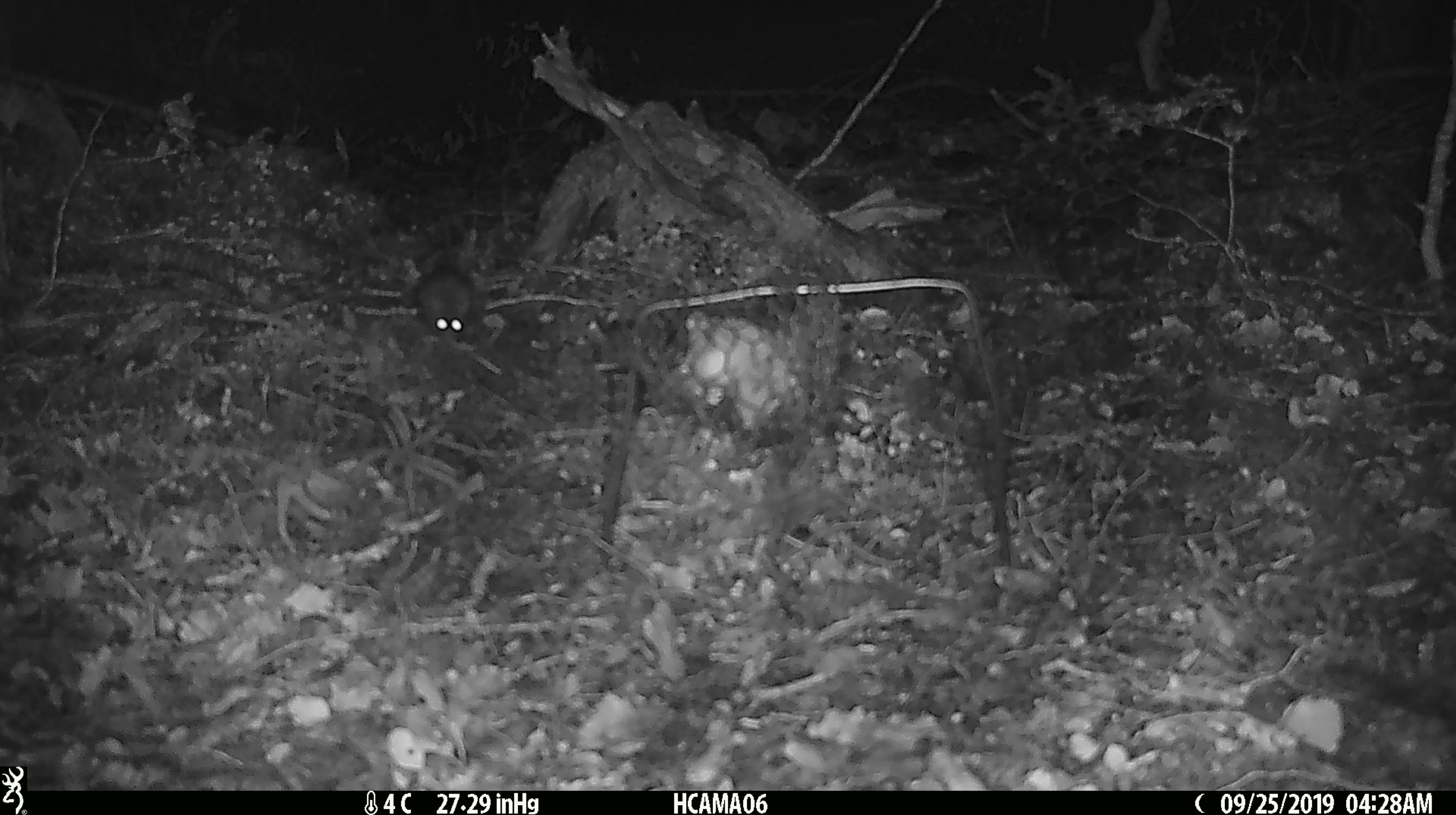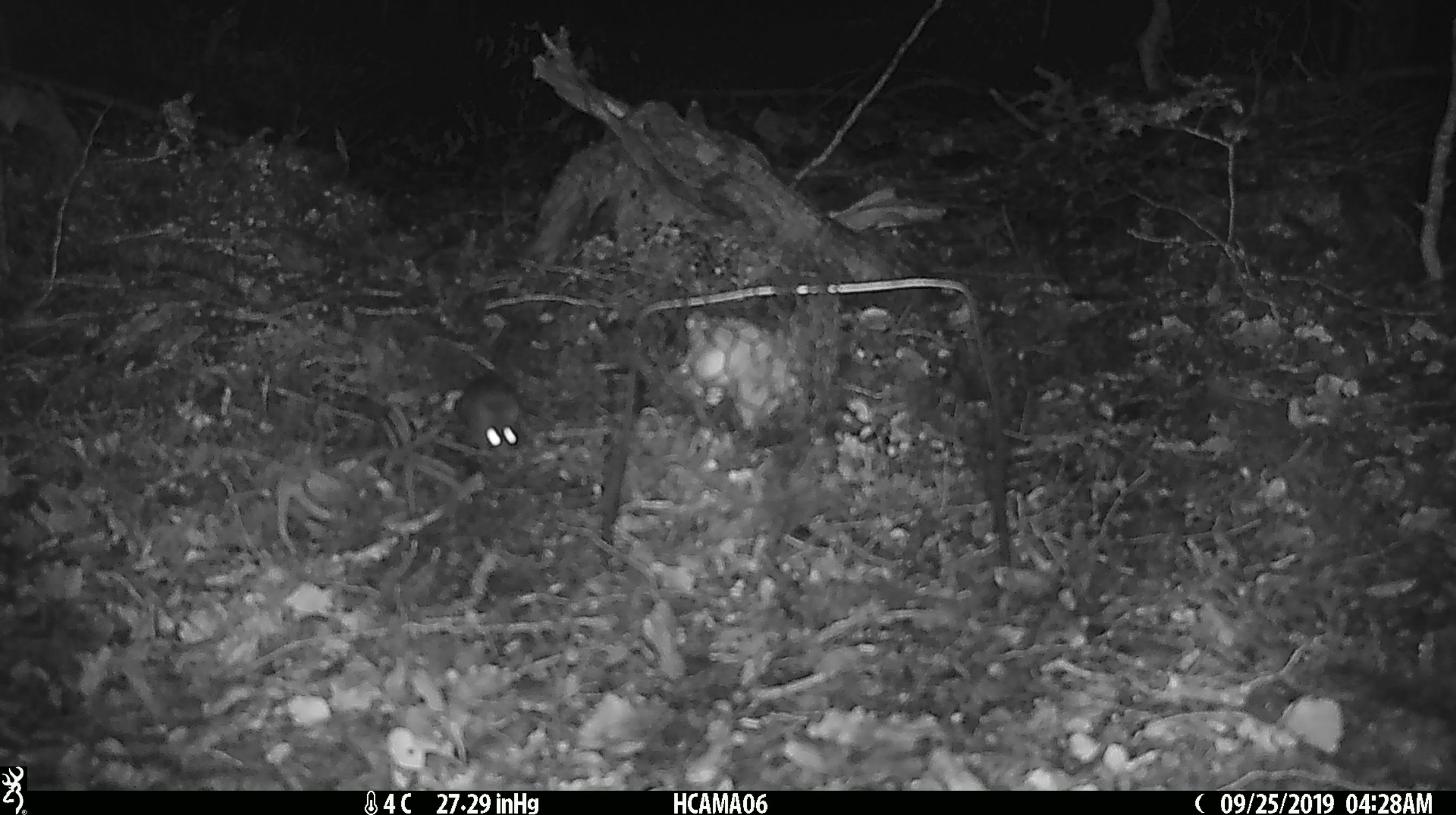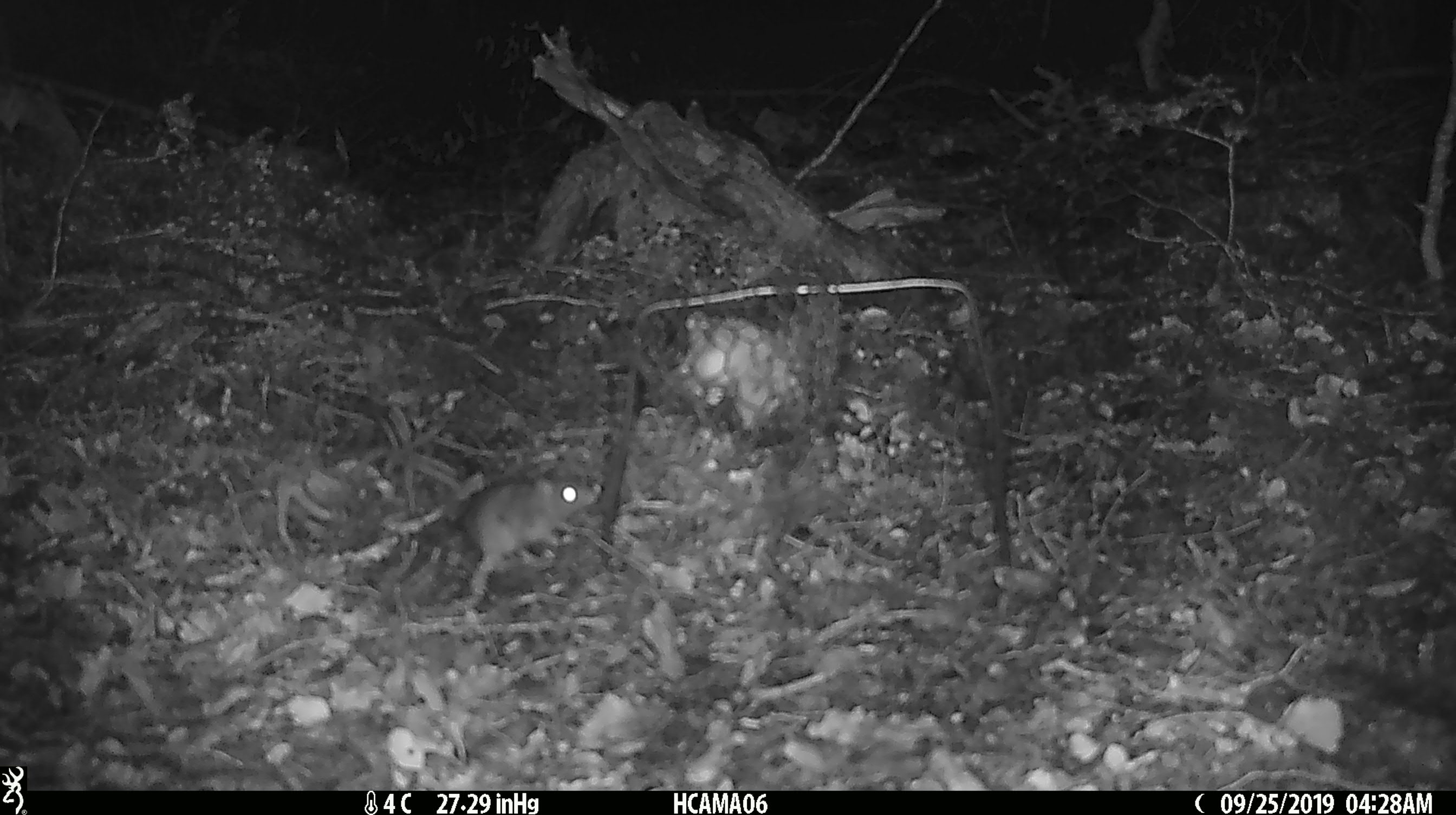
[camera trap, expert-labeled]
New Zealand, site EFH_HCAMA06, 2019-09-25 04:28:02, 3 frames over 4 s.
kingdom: Animalia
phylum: Chordata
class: Mammalia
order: Rodentia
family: Muridae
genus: Mus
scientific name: Mus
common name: mouse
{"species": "mouse (Mus)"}